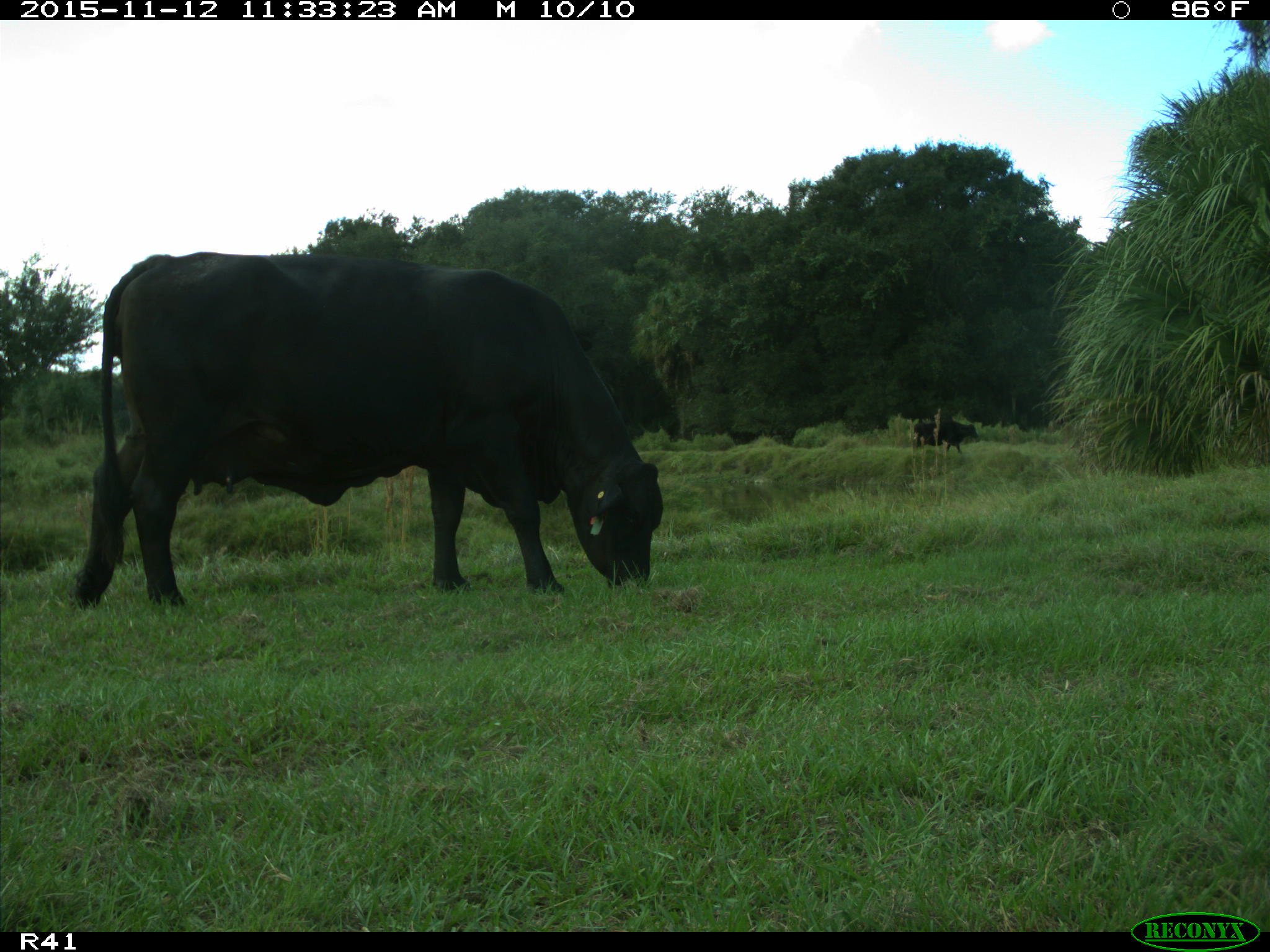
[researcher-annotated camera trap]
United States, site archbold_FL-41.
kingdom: Animalia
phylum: Chordata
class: Mammalia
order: Artiodactyla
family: Bovidae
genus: Bos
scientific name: Bos taurus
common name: domestic cow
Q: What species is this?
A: Bos taurus (domestic cow).